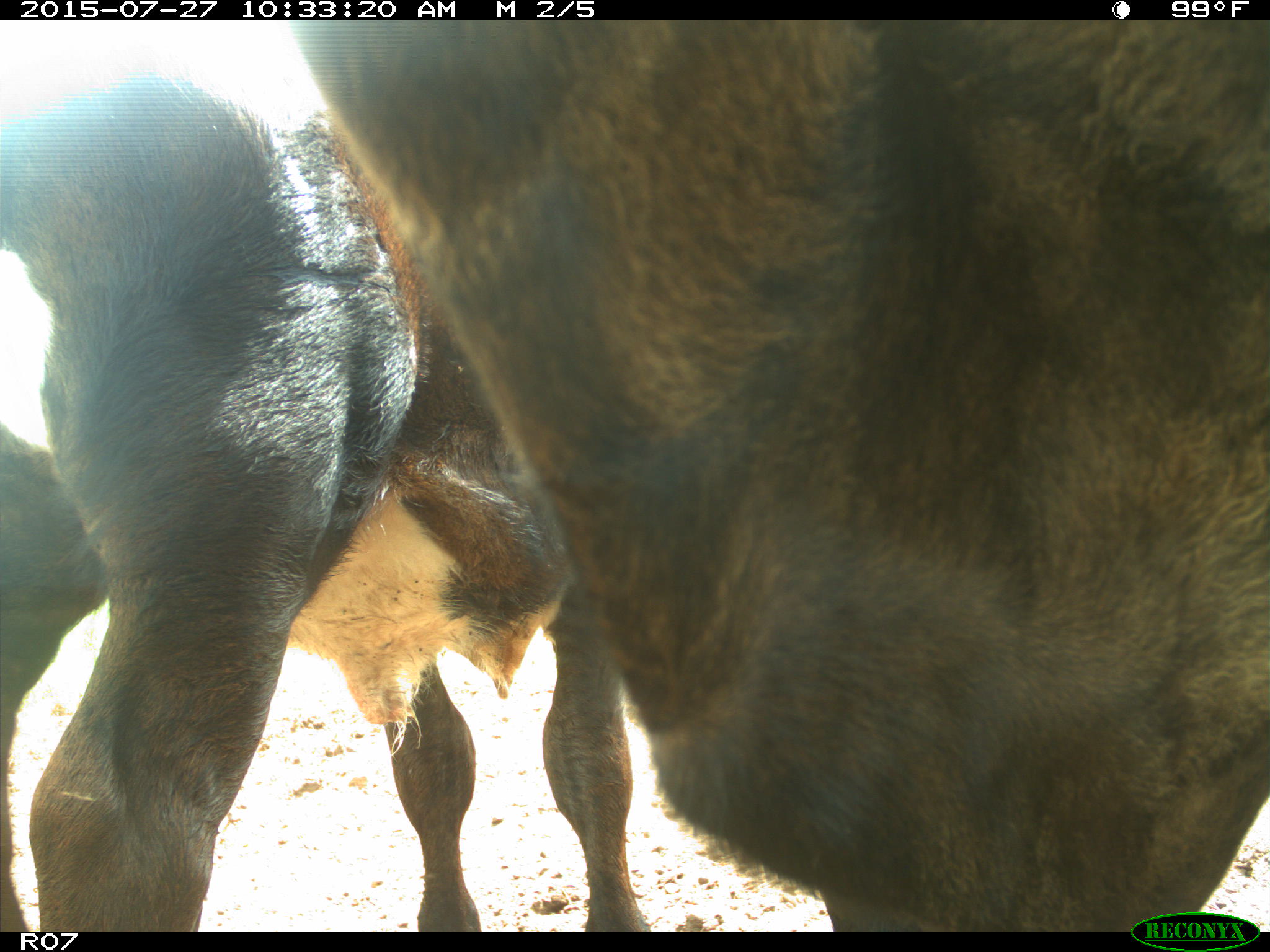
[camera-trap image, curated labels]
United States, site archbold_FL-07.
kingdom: Animalia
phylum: Chordata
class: Mammalia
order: Artiodactyla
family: Bovidae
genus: Bos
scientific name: Bos taurus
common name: domestic cow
Bos taurus (domestic cow).